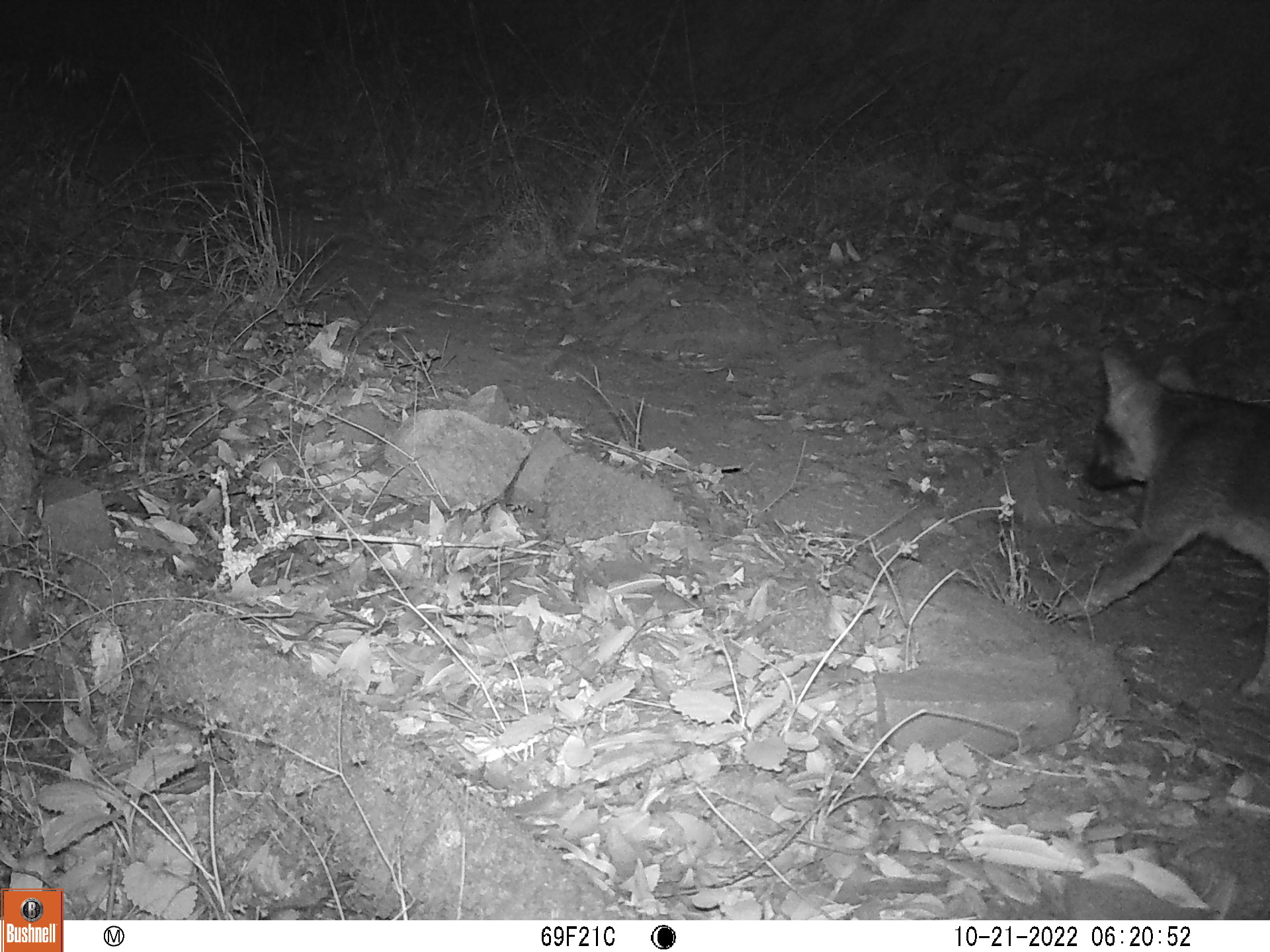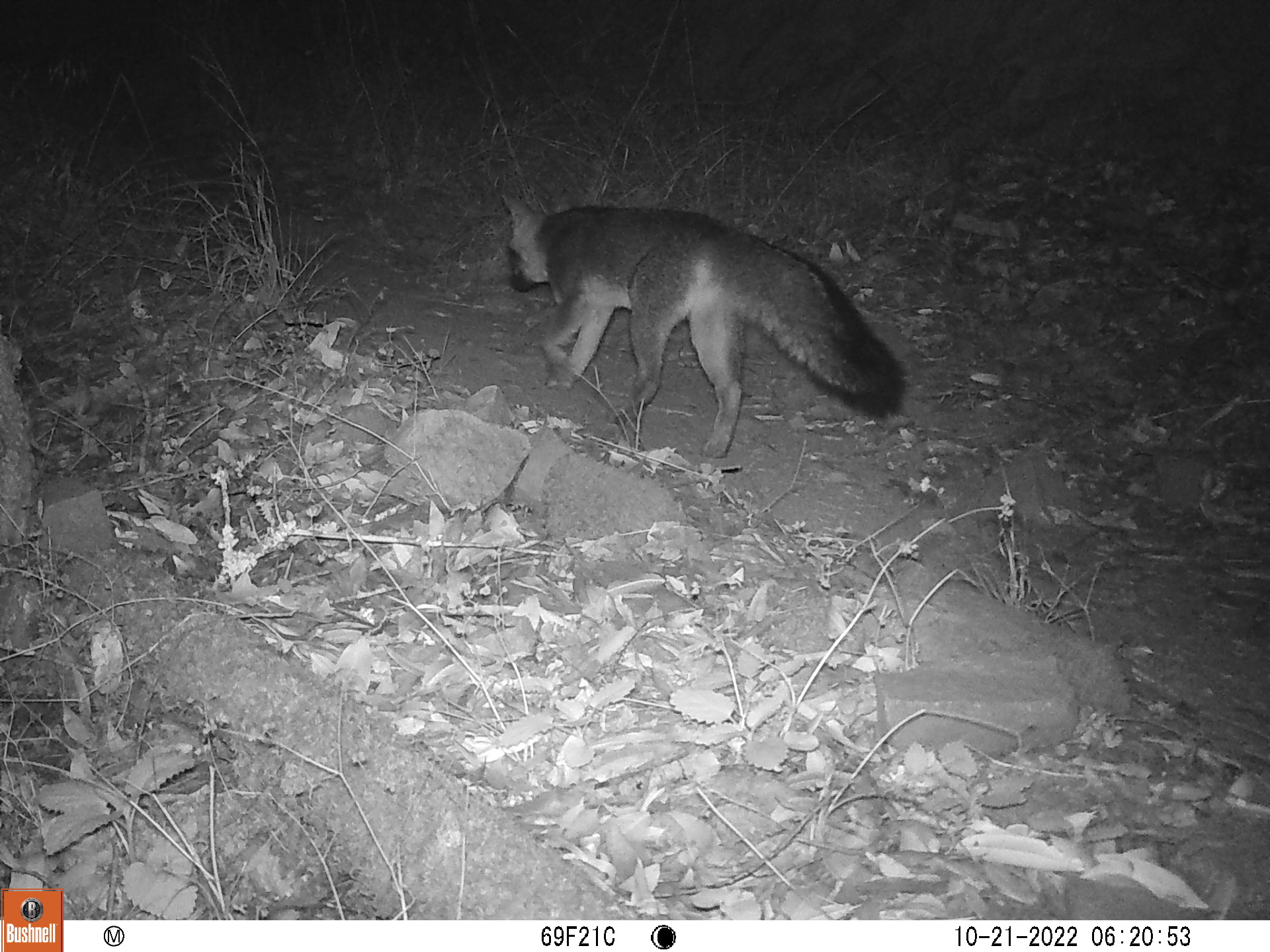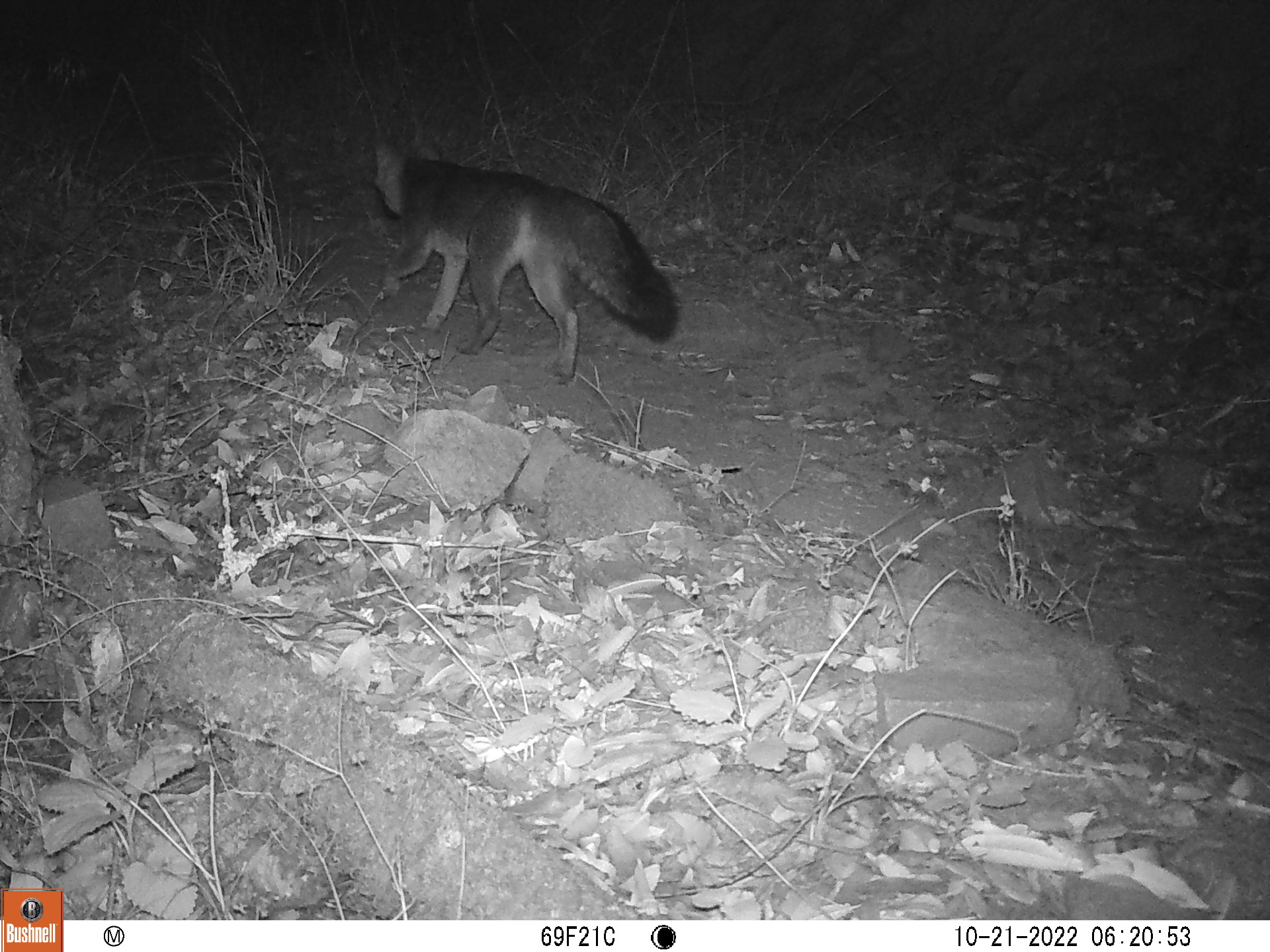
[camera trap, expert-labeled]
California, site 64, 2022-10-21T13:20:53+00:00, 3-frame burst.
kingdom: Animalia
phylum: Chordata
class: Mammalia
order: Carnivora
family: Canidae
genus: Urocyon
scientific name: Urocyon cinereoargenteus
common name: gray fox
Gray fox (Urocyon cinereoargenteus).